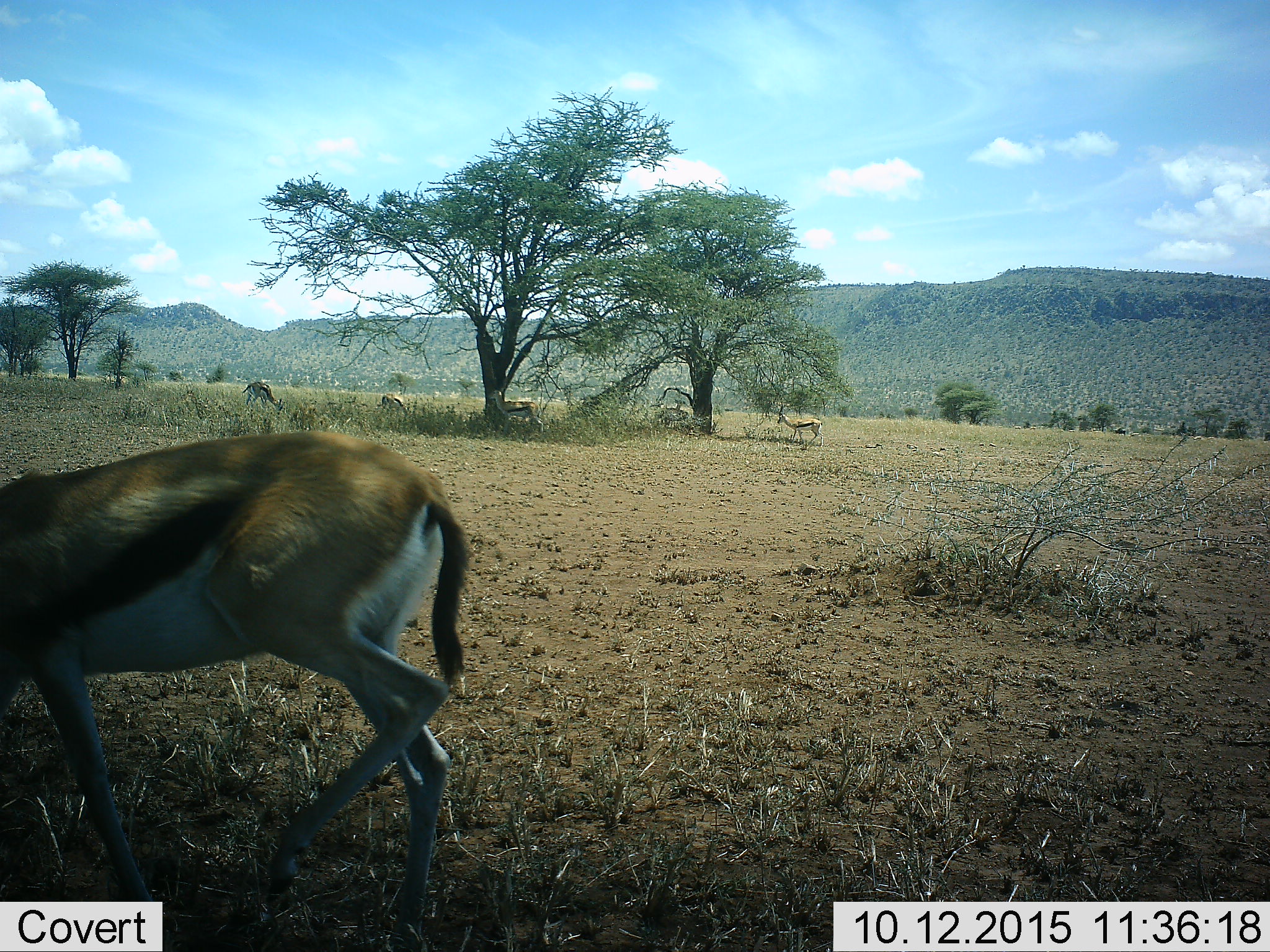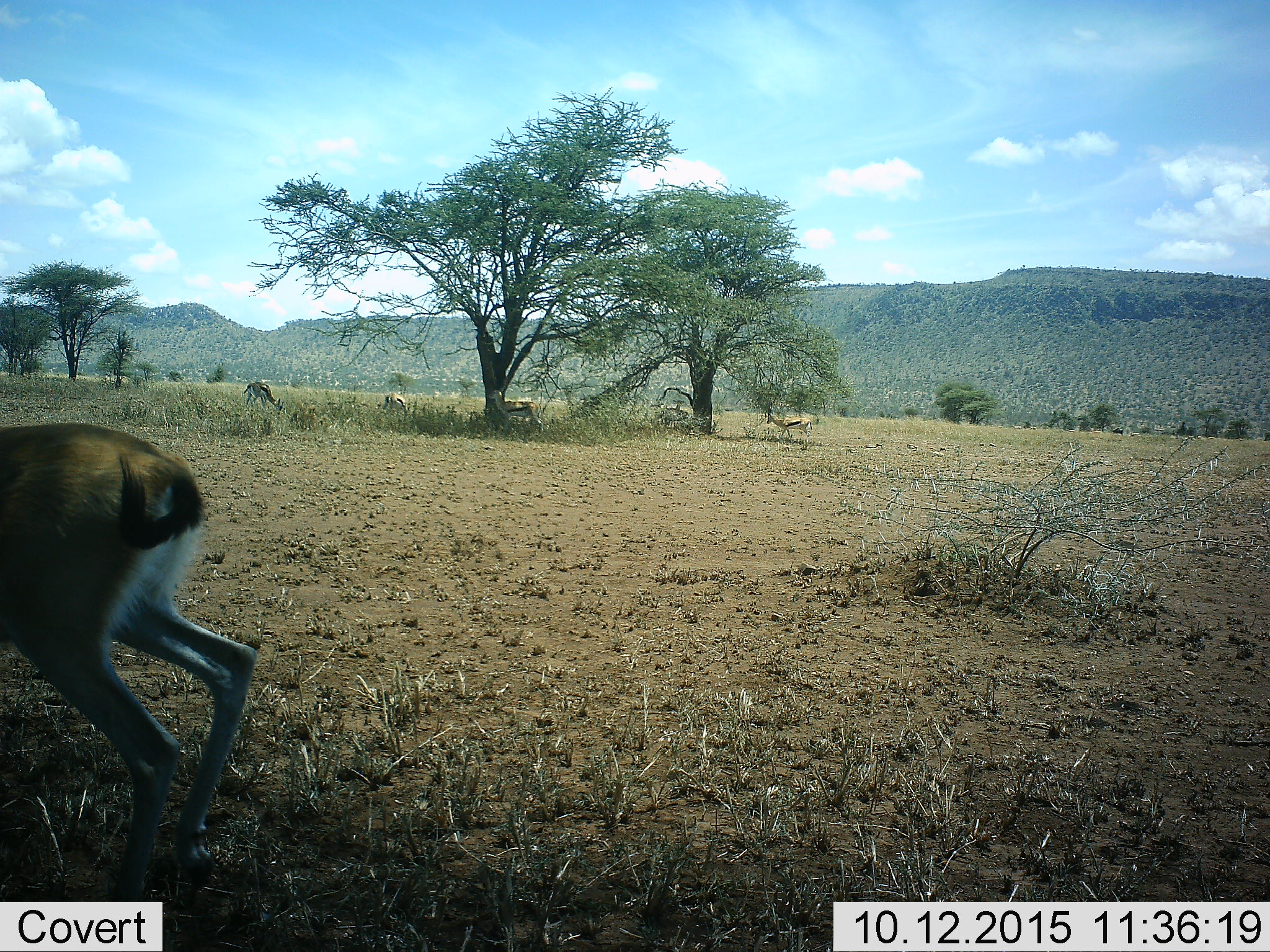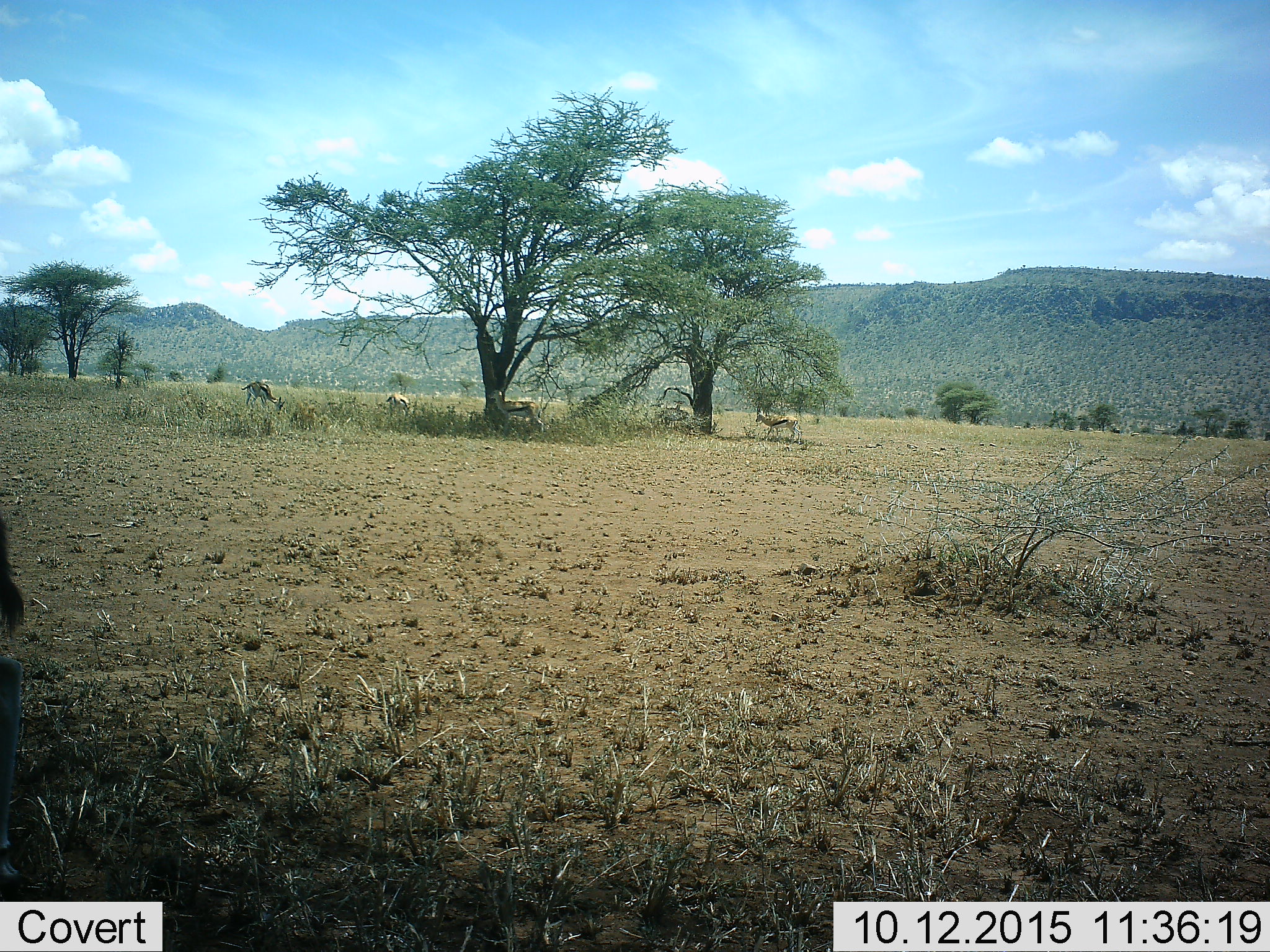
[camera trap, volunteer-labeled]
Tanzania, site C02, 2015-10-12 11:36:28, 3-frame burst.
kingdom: Animalia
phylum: Chordata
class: Mammalia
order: Artiodactyla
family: Bovidae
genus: Eudorcas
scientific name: Eudorcas thomsonii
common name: thomson's gazelle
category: gazellethomsons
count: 6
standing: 53%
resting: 0%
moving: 79%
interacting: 5%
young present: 11%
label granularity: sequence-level